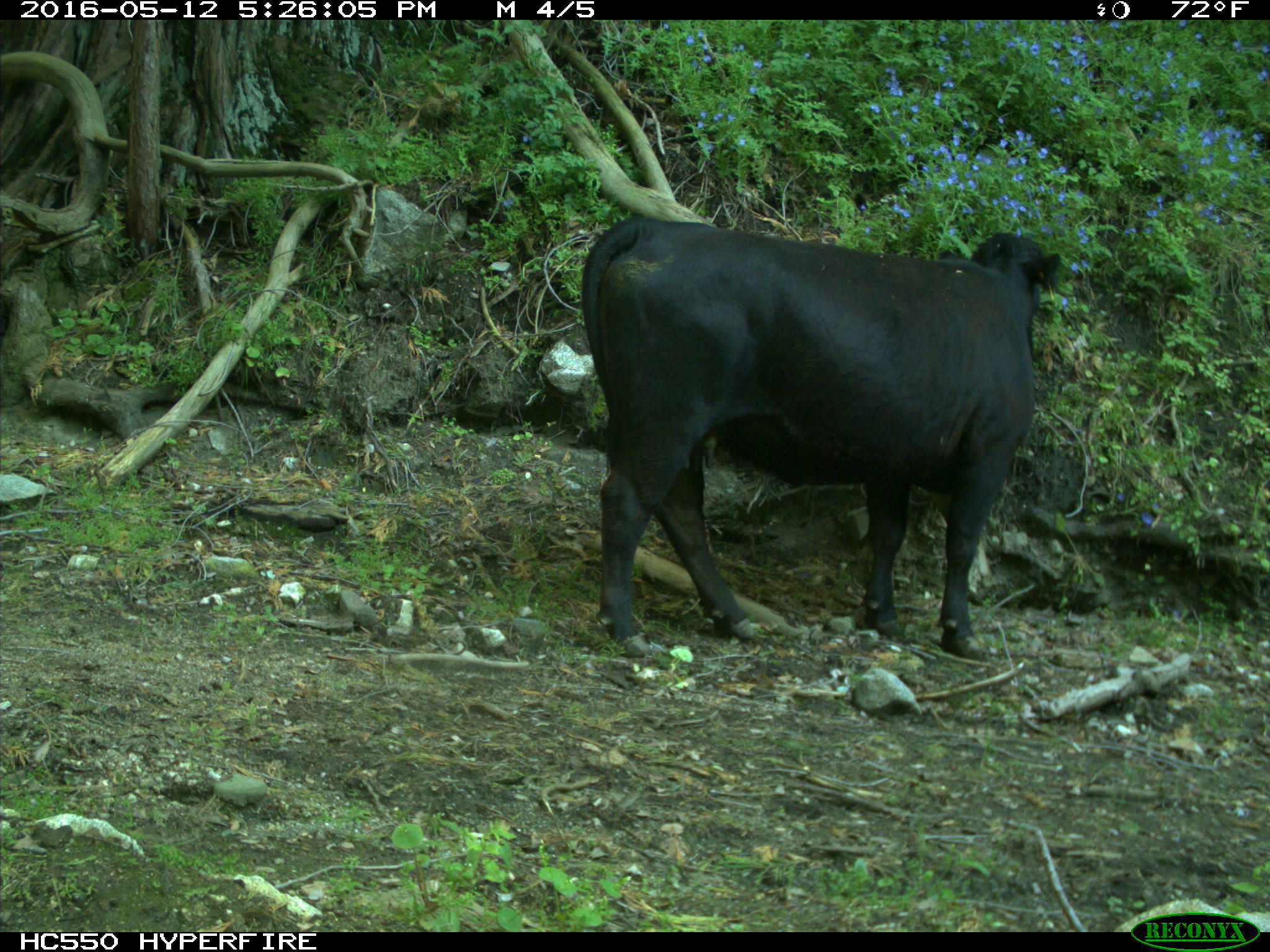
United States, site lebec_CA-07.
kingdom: Animalia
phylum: Chordata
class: Mammalia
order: Artiodactyla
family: Bovidae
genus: Bos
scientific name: Bos taurus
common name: domestic cow